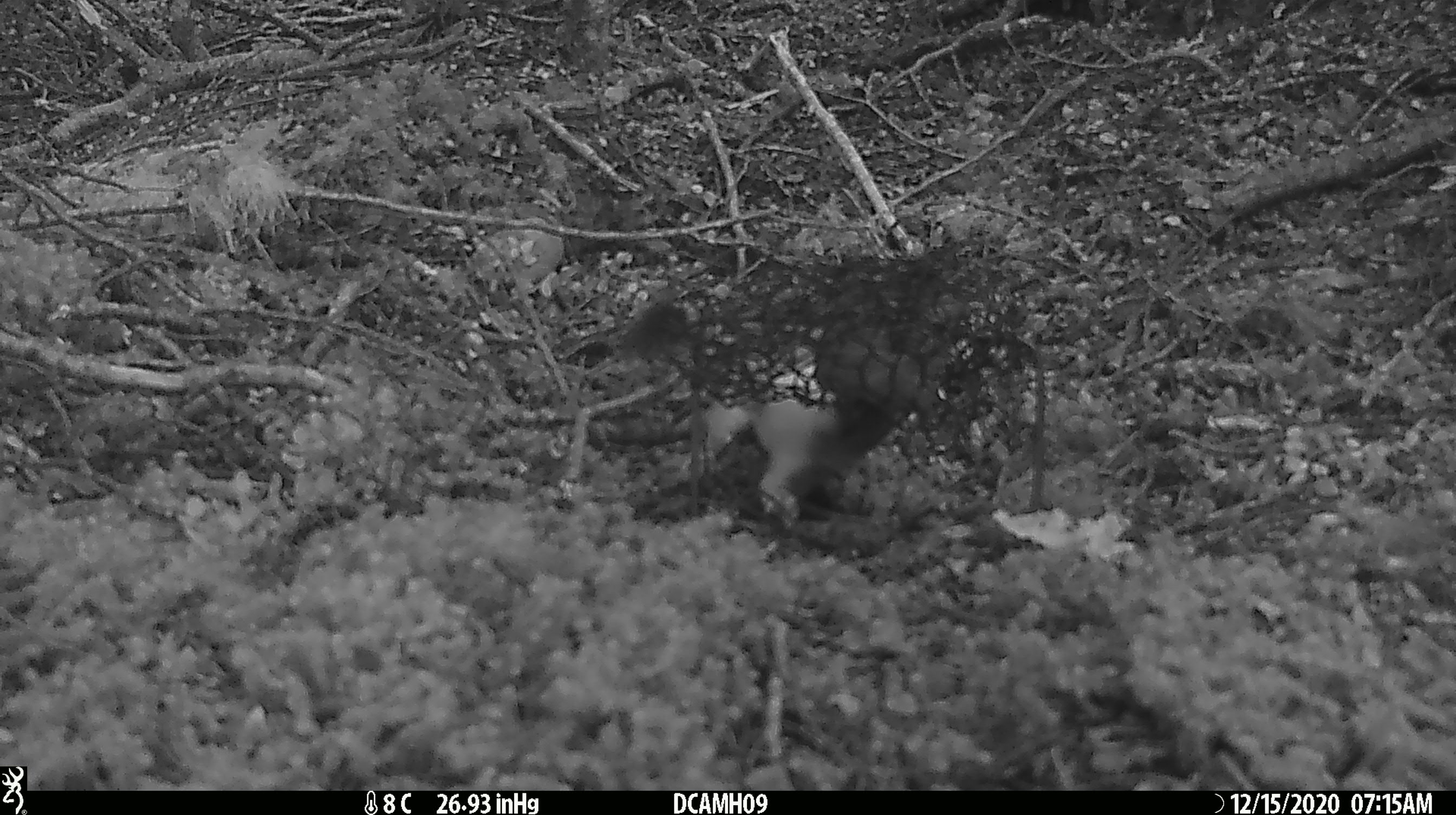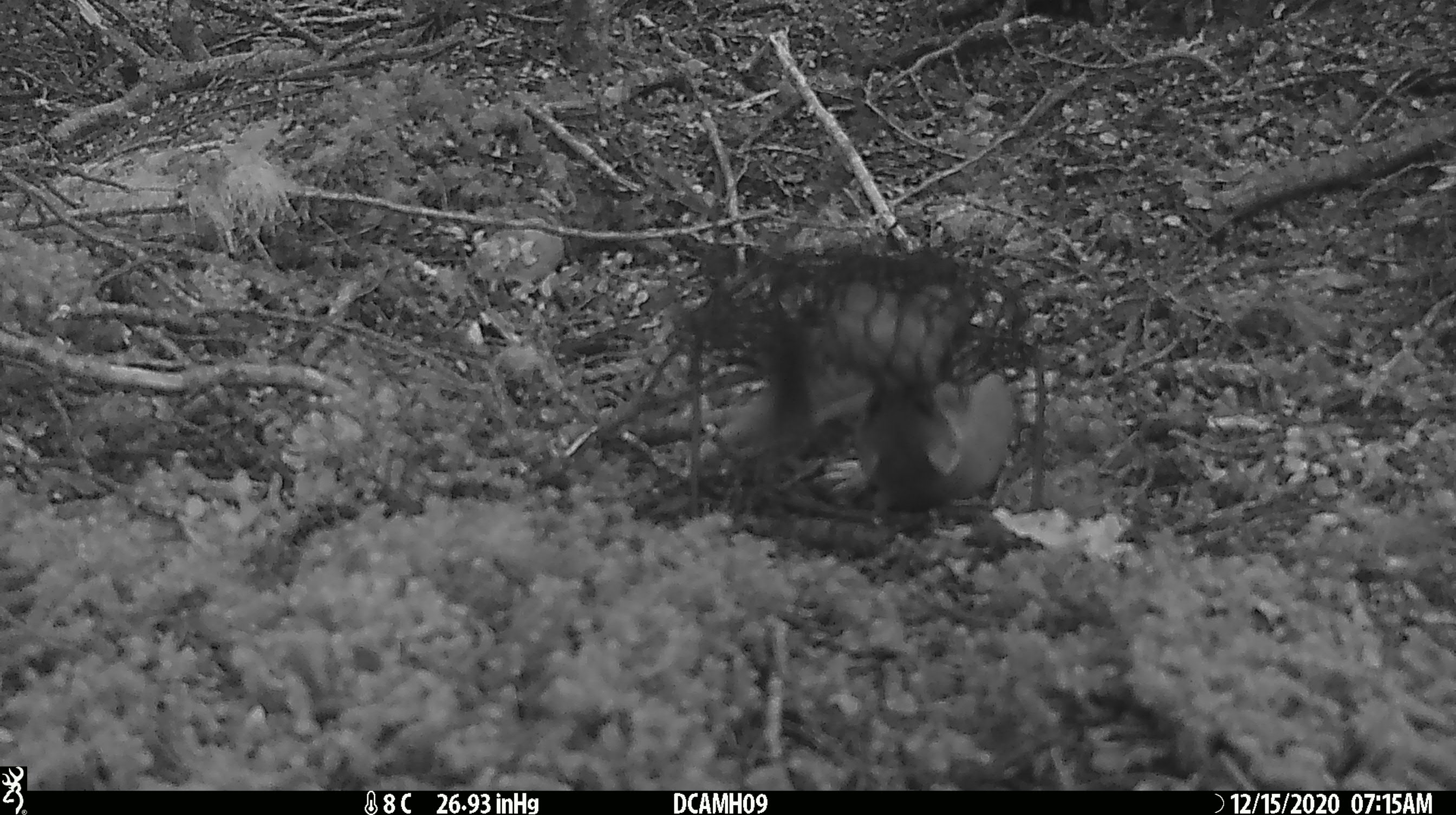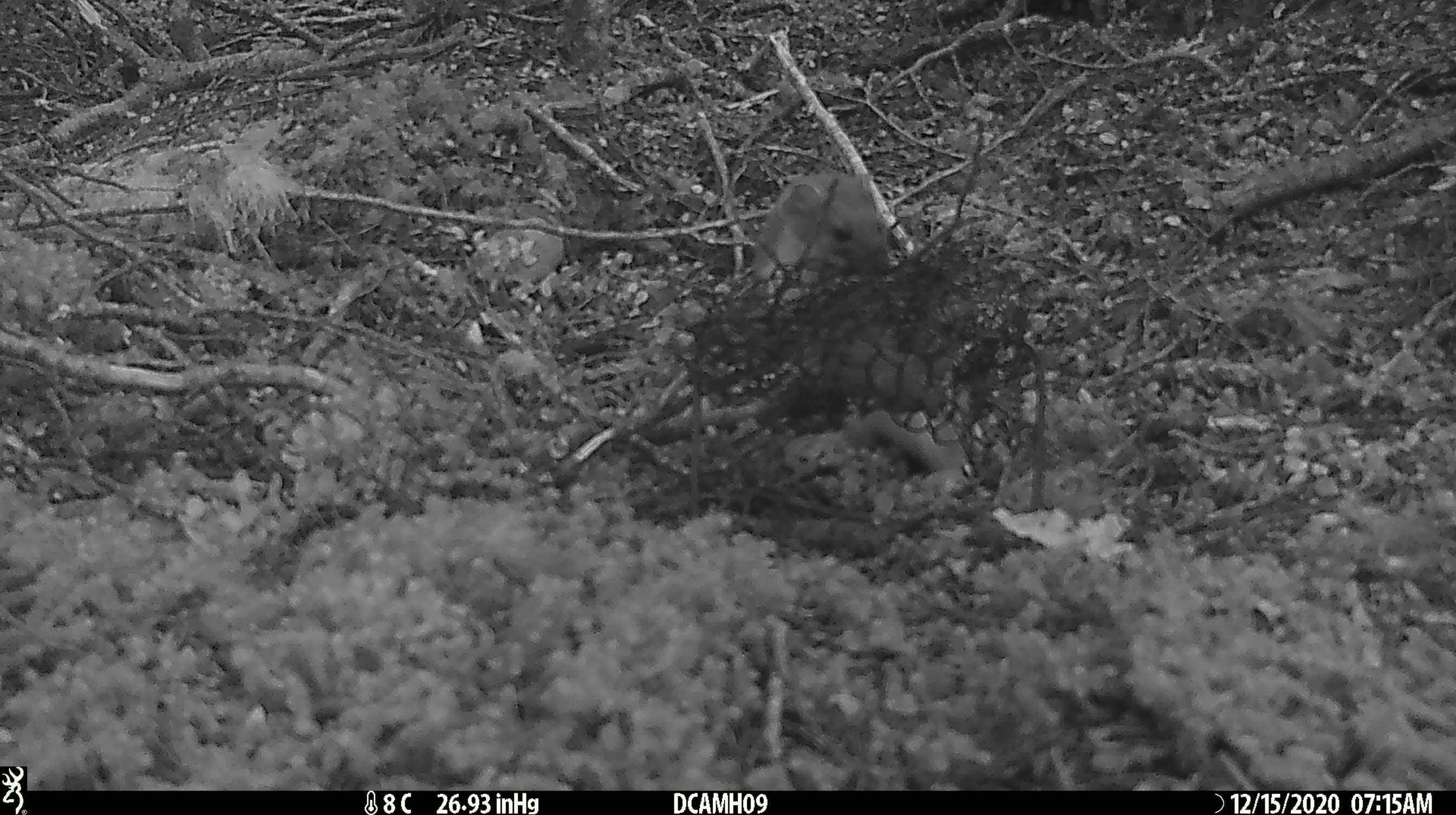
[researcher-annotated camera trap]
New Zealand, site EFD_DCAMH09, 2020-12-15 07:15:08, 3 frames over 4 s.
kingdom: Animalia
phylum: Chordata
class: Mammalia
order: Carnivora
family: Mustelidae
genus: Mustela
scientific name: Mustela erminea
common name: stoat